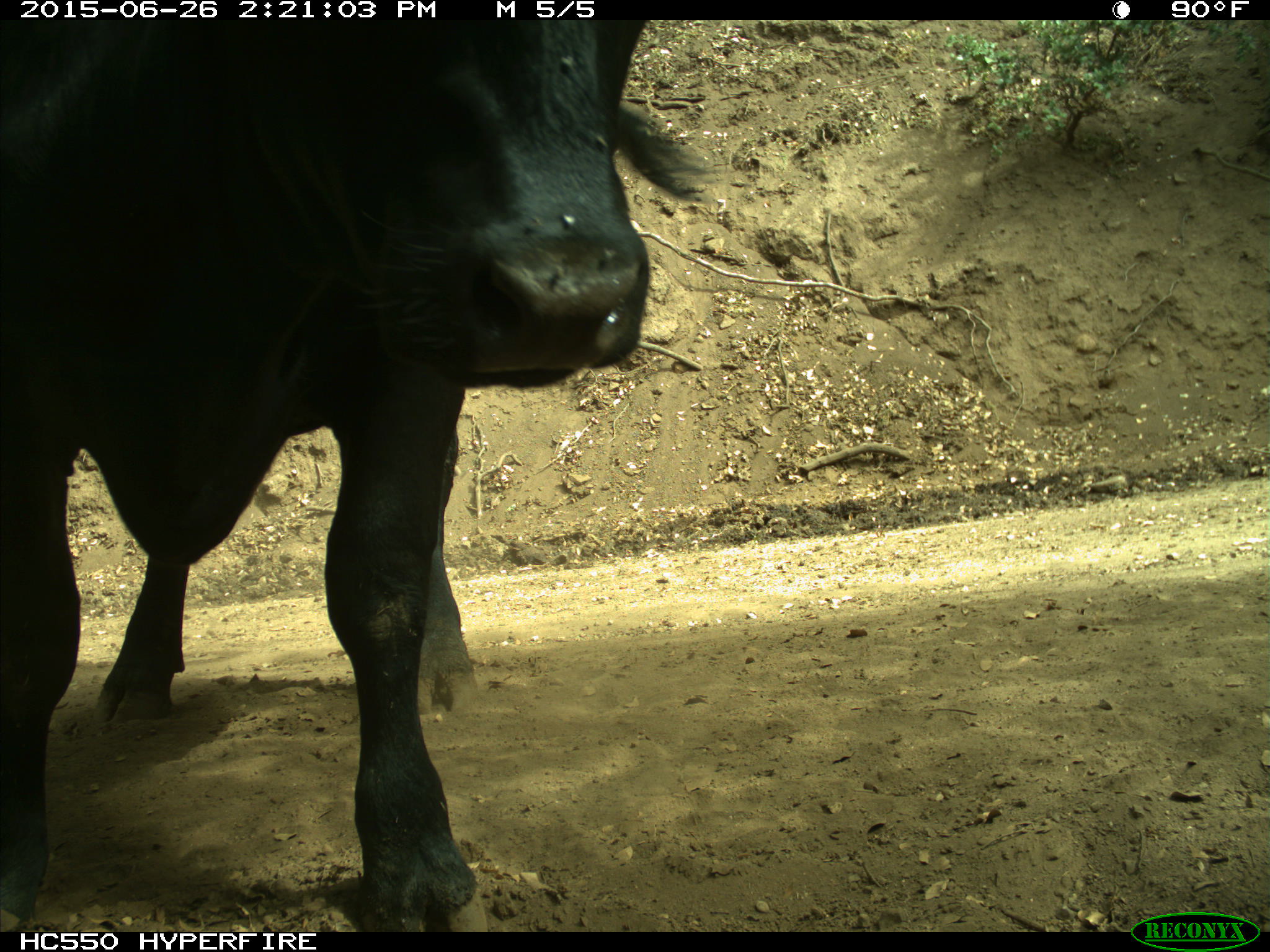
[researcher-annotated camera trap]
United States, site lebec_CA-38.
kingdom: Animalia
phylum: Chordata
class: Mammalia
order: Artiodactyla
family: Bovidae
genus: Bos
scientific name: Bos taurus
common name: domestic cow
Bos taurus (domestic cow).